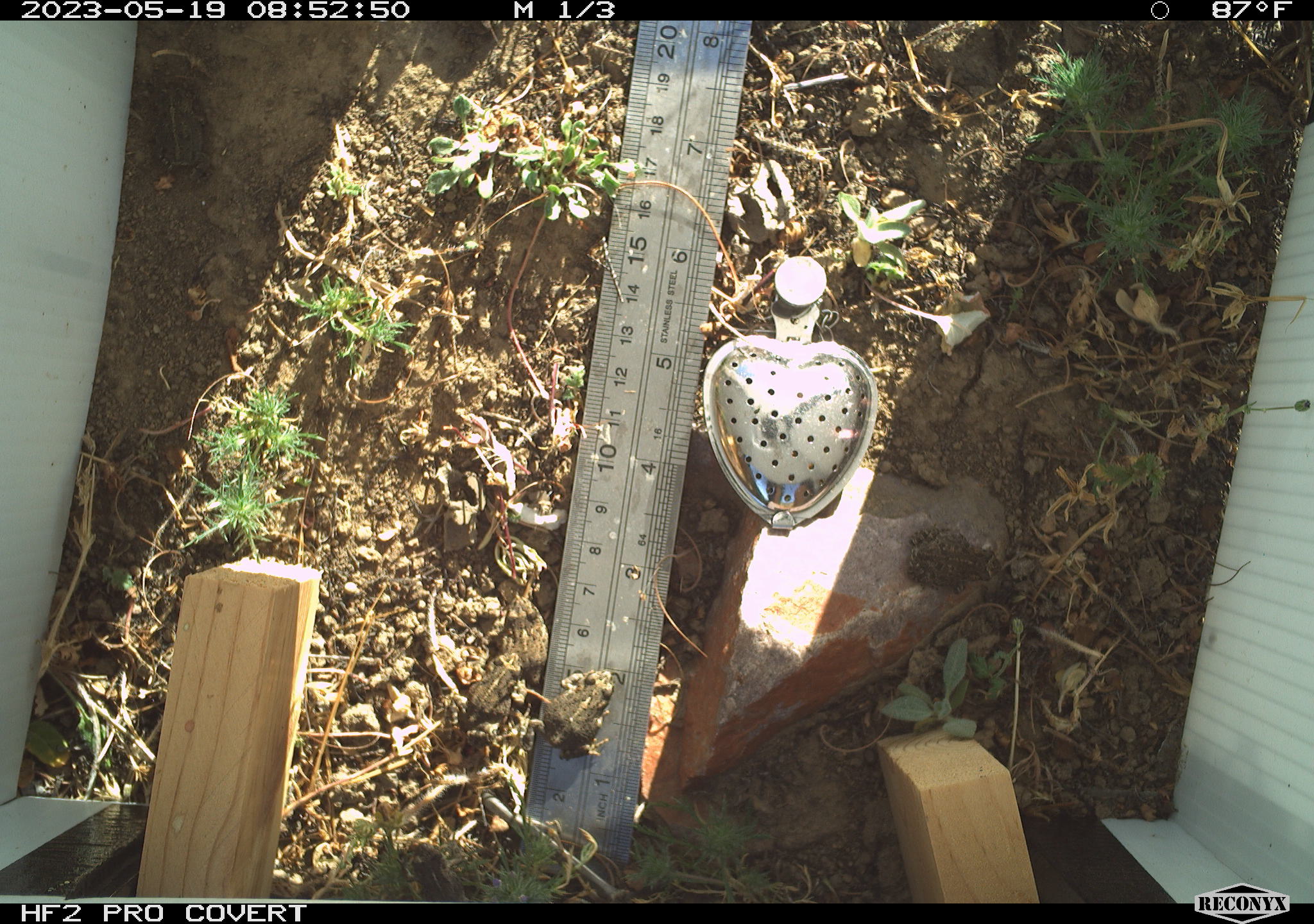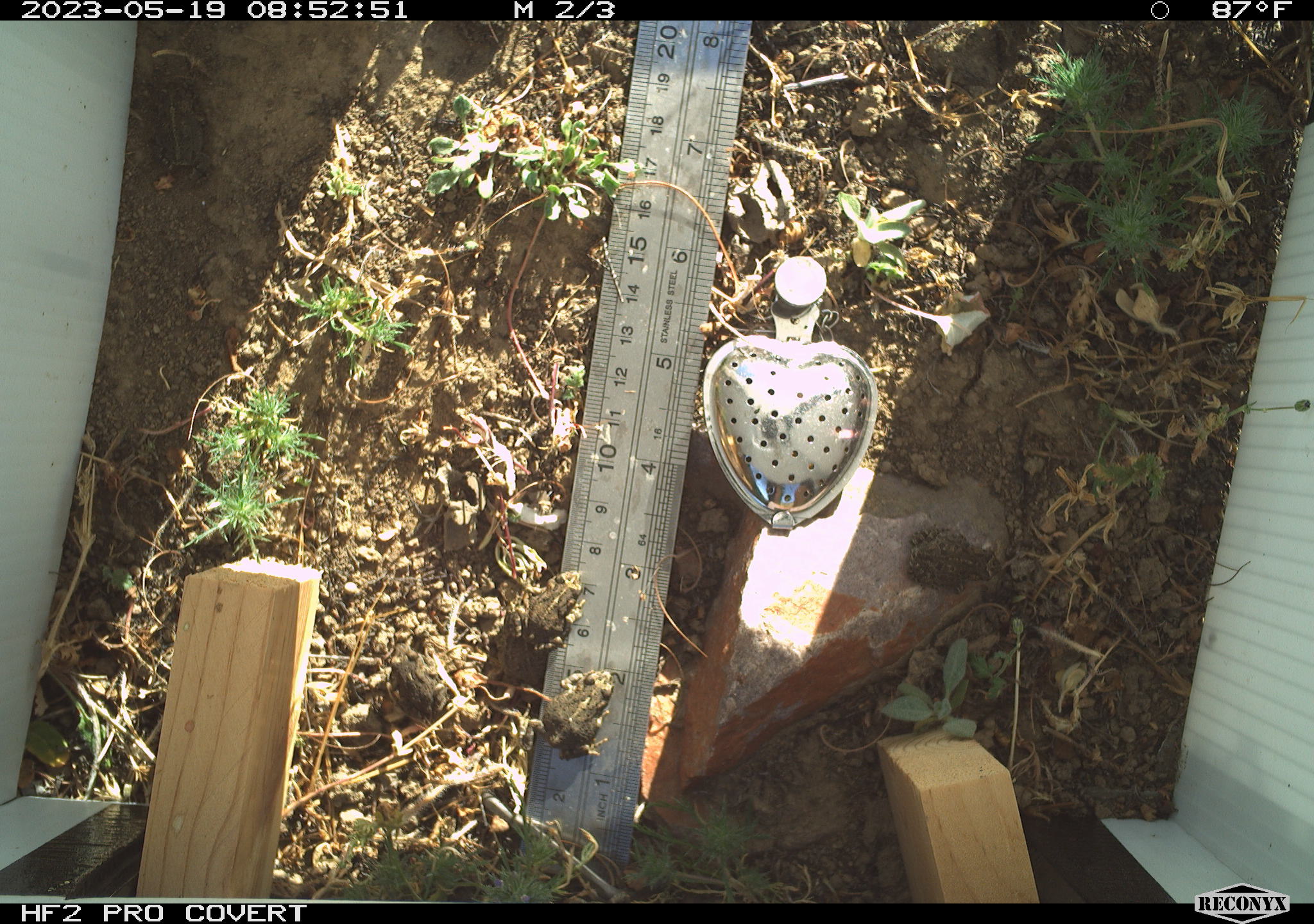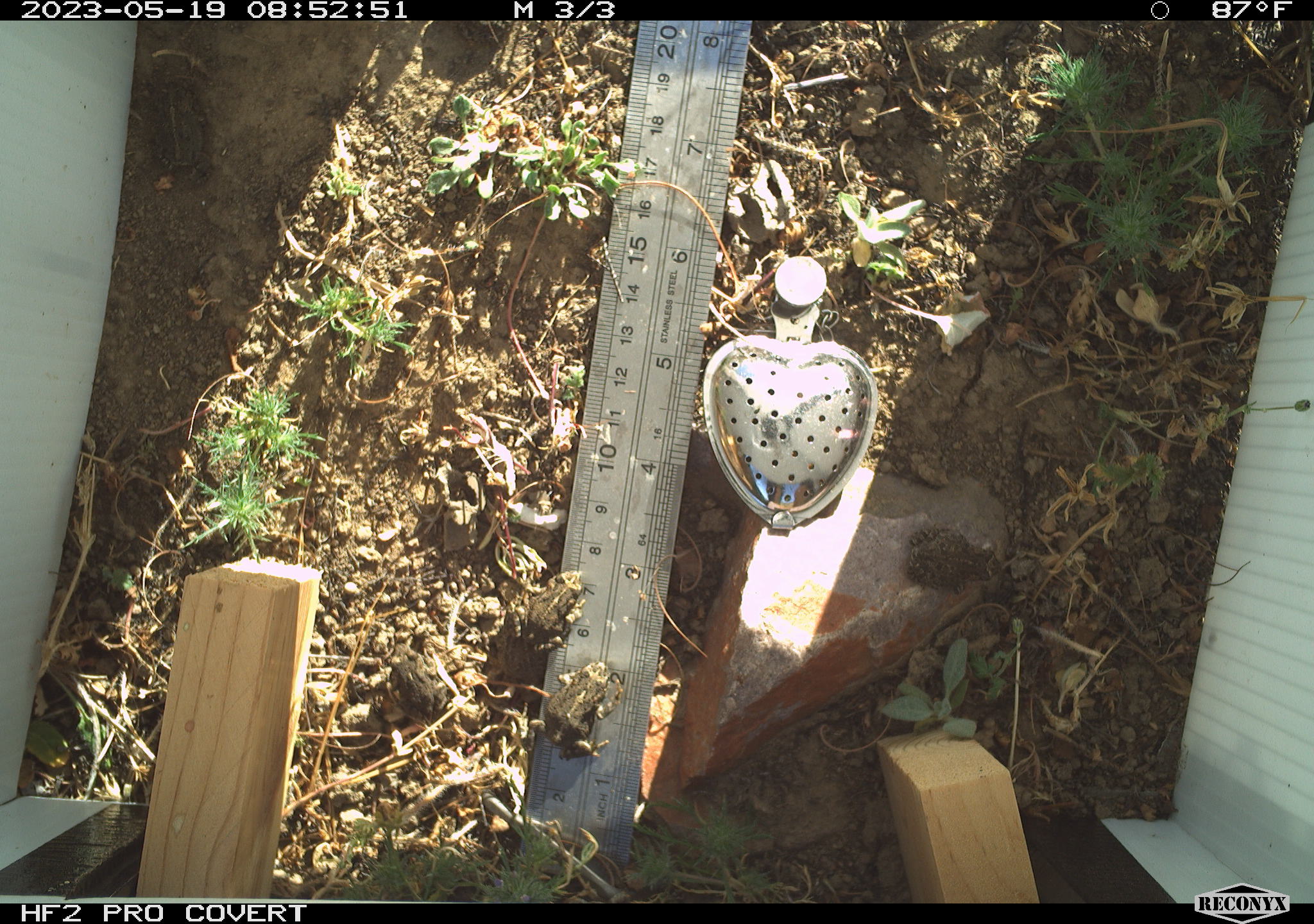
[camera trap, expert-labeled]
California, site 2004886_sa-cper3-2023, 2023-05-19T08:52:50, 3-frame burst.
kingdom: Animalia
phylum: Chordata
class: Amphibia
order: Anura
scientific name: Anura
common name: frogs